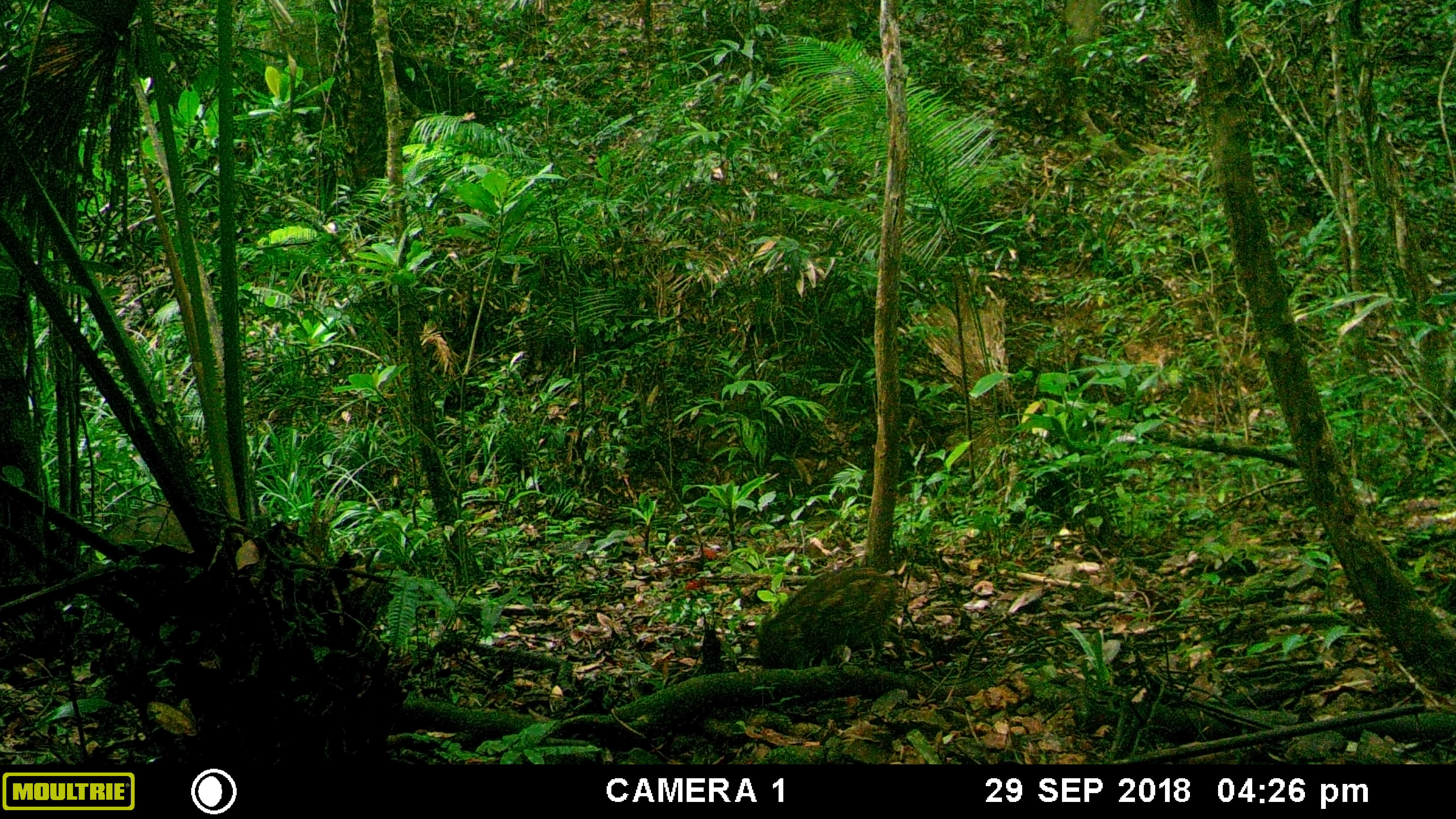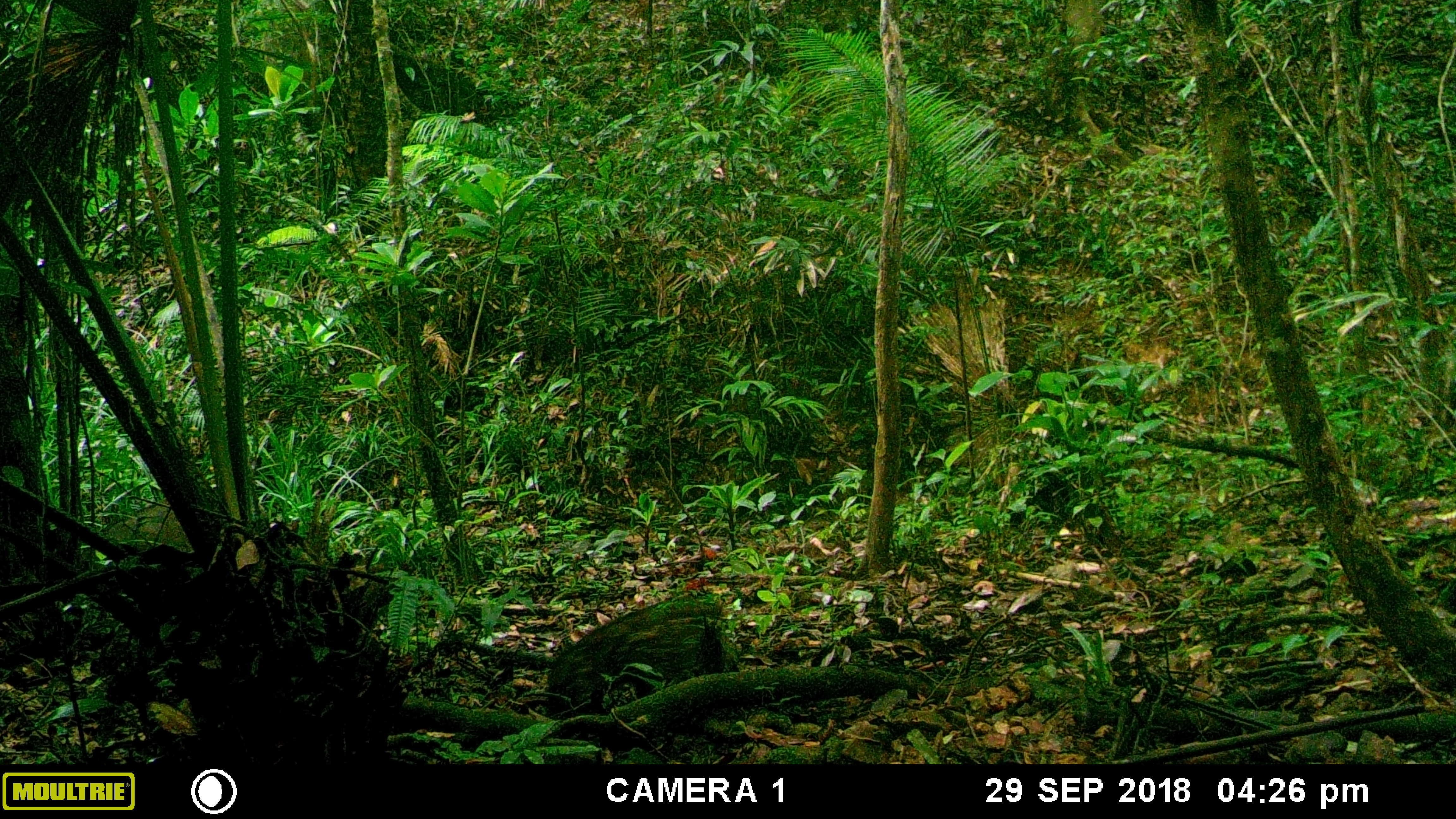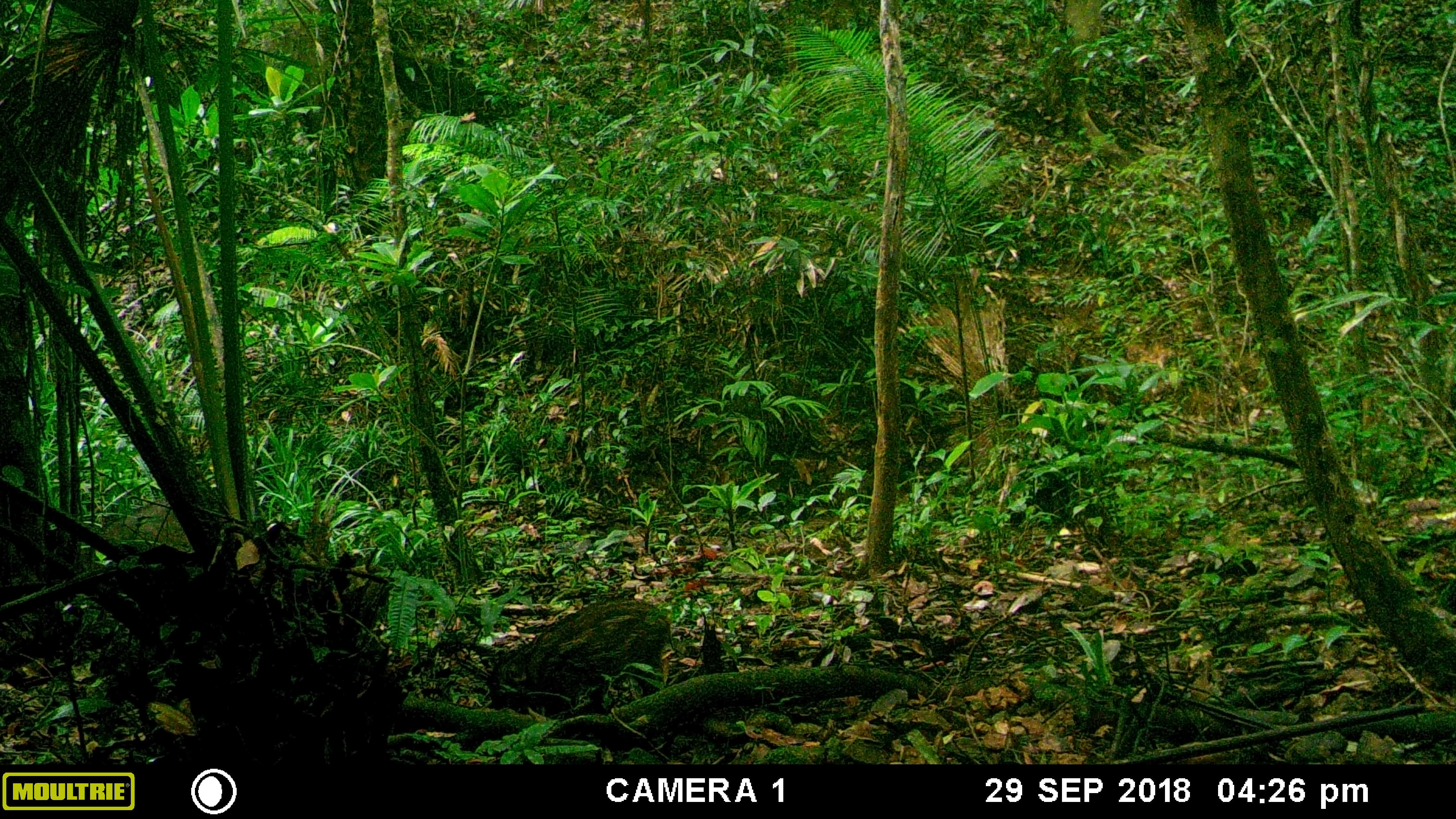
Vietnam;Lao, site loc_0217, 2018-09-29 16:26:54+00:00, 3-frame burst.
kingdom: Animalia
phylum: Chordata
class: Mammalia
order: Artiodactyla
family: Suidae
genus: Sus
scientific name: Sus scrofa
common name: eurasian wild pig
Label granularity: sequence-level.